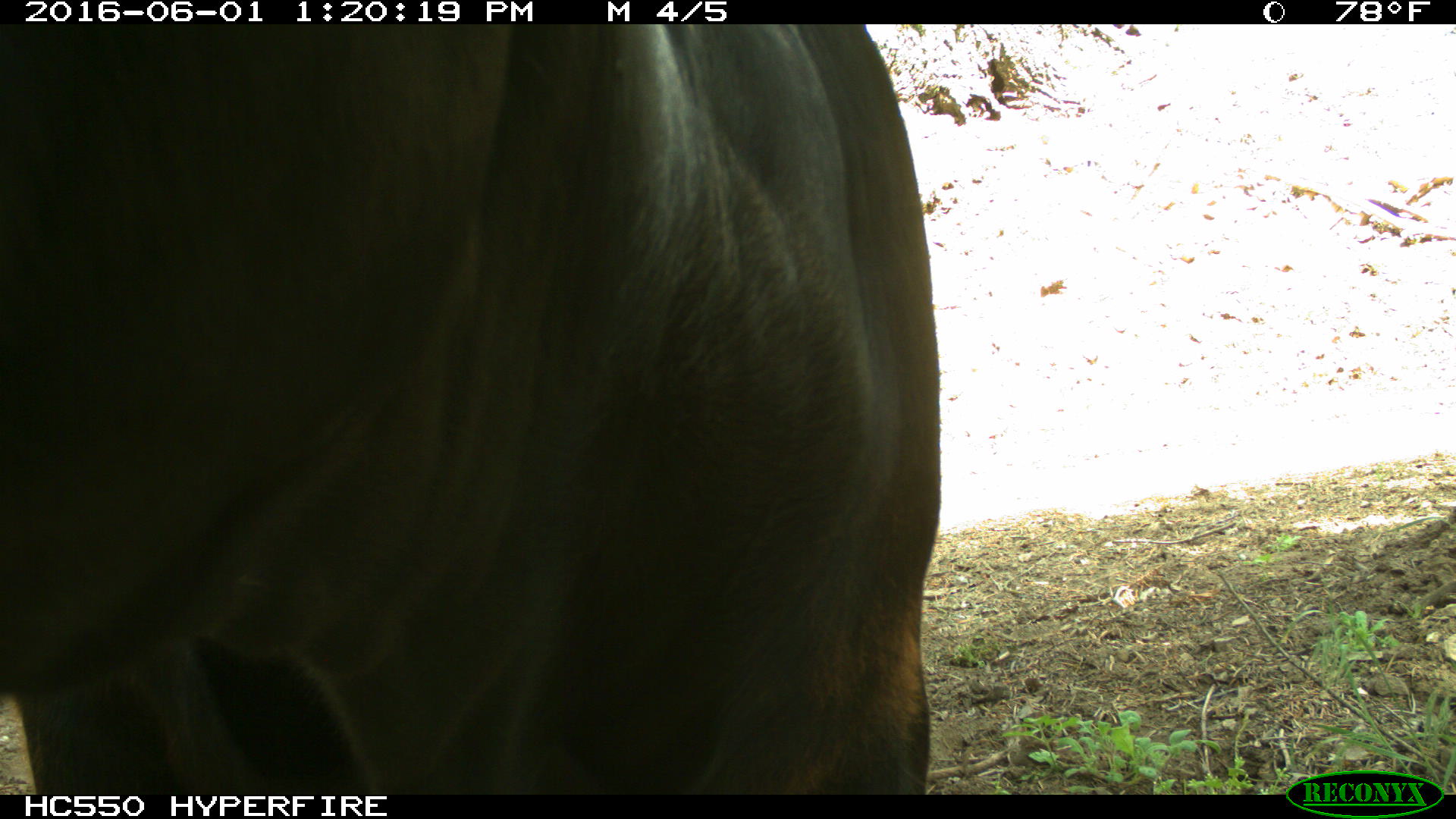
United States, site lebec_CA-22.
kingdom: Animalia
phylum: Chordata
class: Mammalia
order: Artiodactyla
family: Bovidae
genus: Bos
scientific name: Bos taurus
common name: domestic cow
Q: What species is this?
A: Bos taurus (domestic cow).